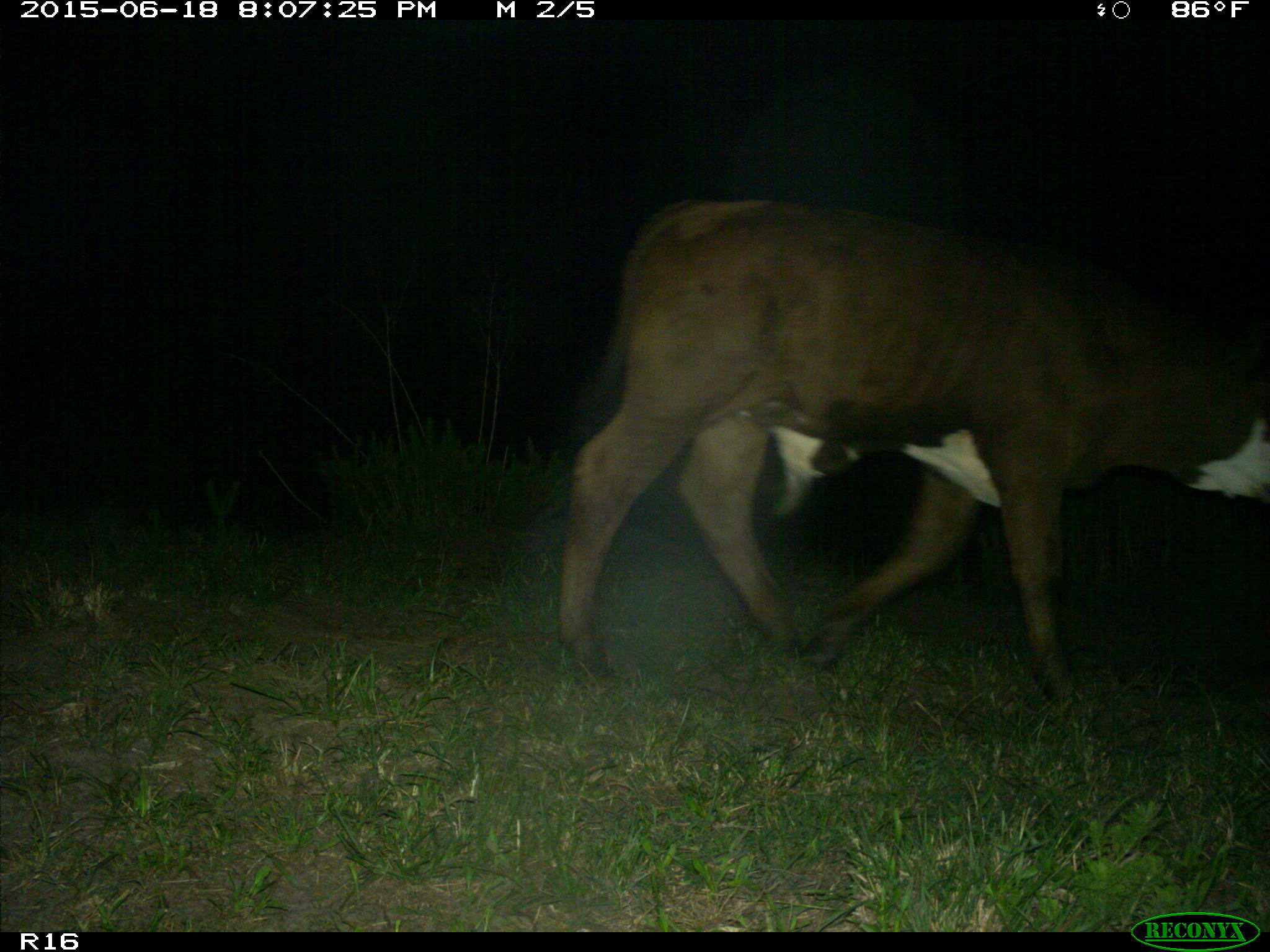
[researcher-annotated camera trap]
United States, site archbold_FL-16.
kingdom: Animalia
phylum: Chordata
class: Mammalia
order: Artiodactyla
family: Bovidae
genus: Bos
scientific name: Bos taurus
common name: domestic cow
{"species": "Bos taurus (domestic cow)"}